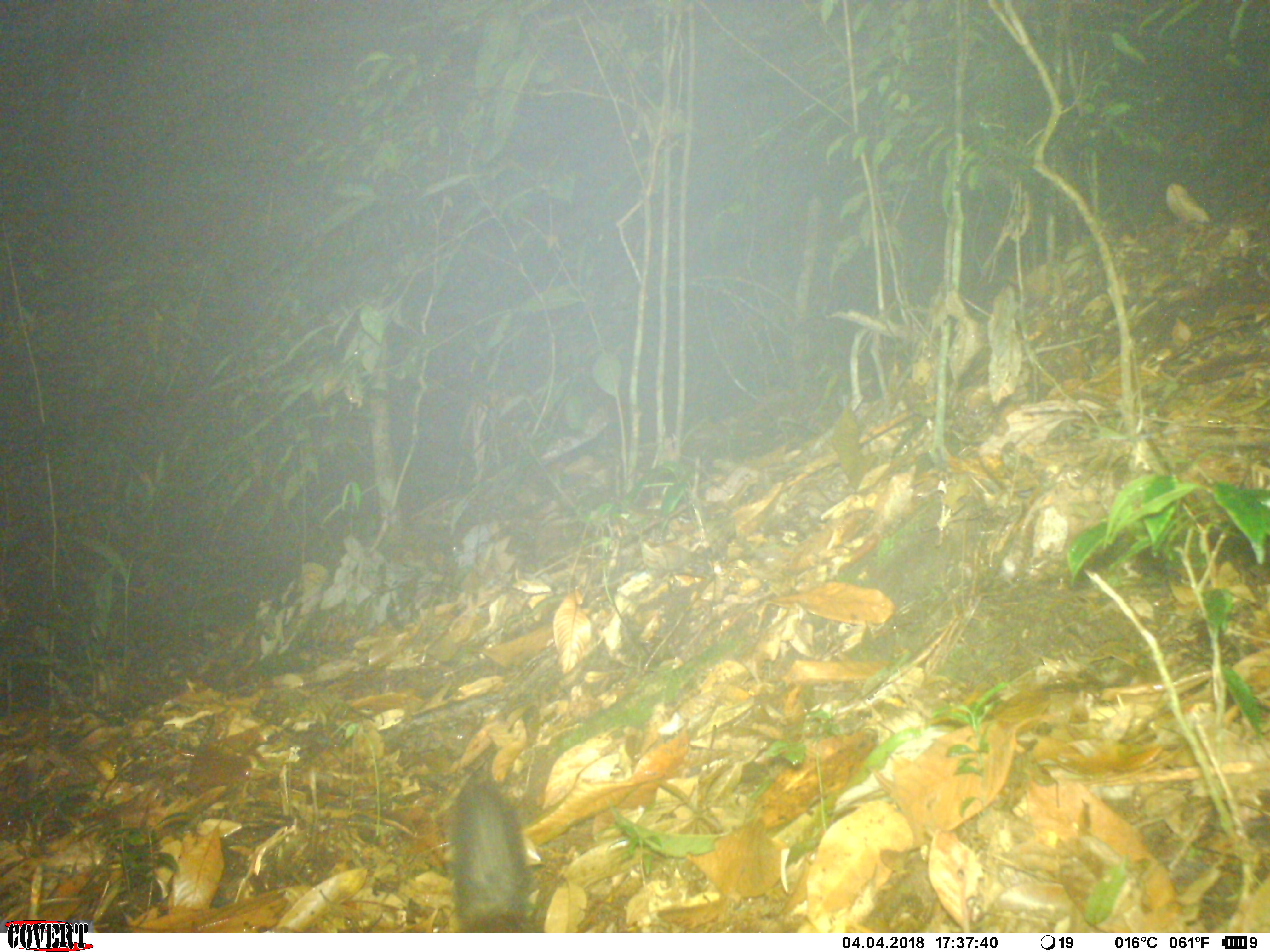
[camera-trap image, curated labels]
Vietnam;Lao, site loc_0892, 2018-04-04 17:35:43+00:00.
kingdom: Animalia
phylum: Chordata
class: Mammalia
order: Rodentia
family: Sciuridae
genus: Sciurus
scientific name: Sciurus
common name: squirrel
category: unidentified squirrel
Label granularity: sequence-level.